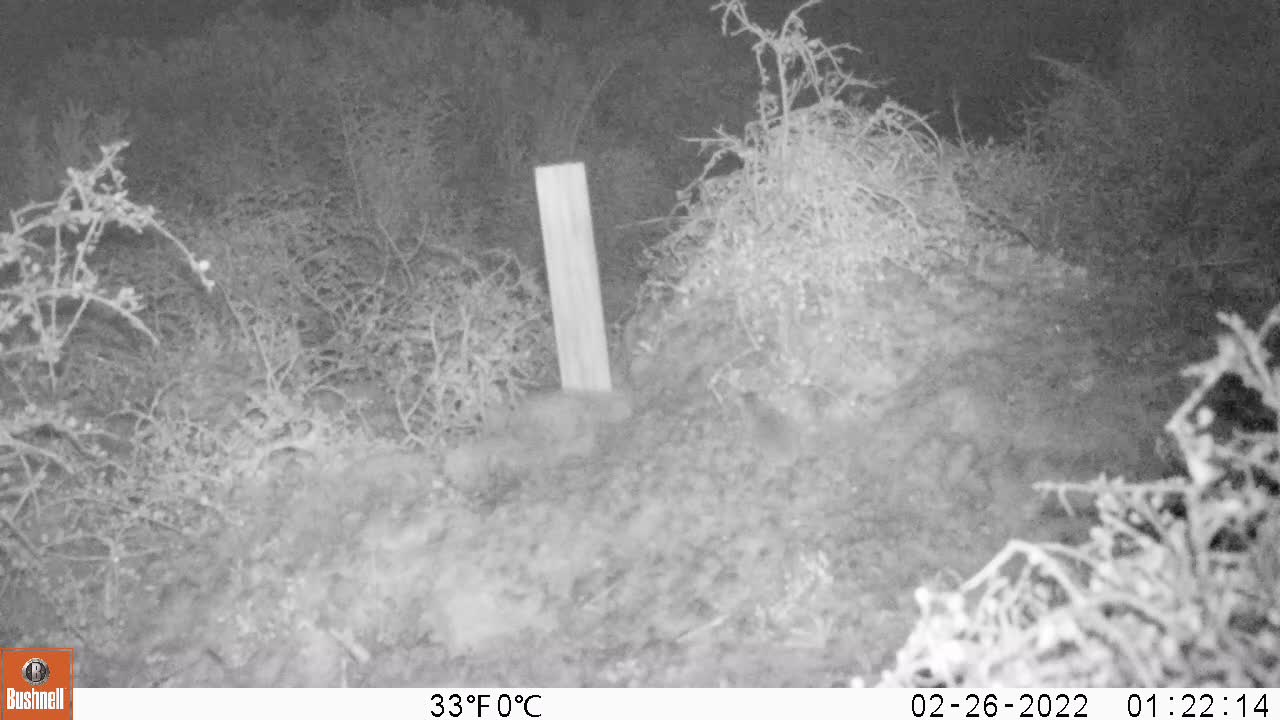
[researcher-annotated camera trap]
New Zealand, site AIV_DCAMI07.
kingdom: Animalia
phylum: Chordata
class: Mammalia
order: Rodentia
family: Muridae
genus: Mus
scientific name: Mus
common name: mouse